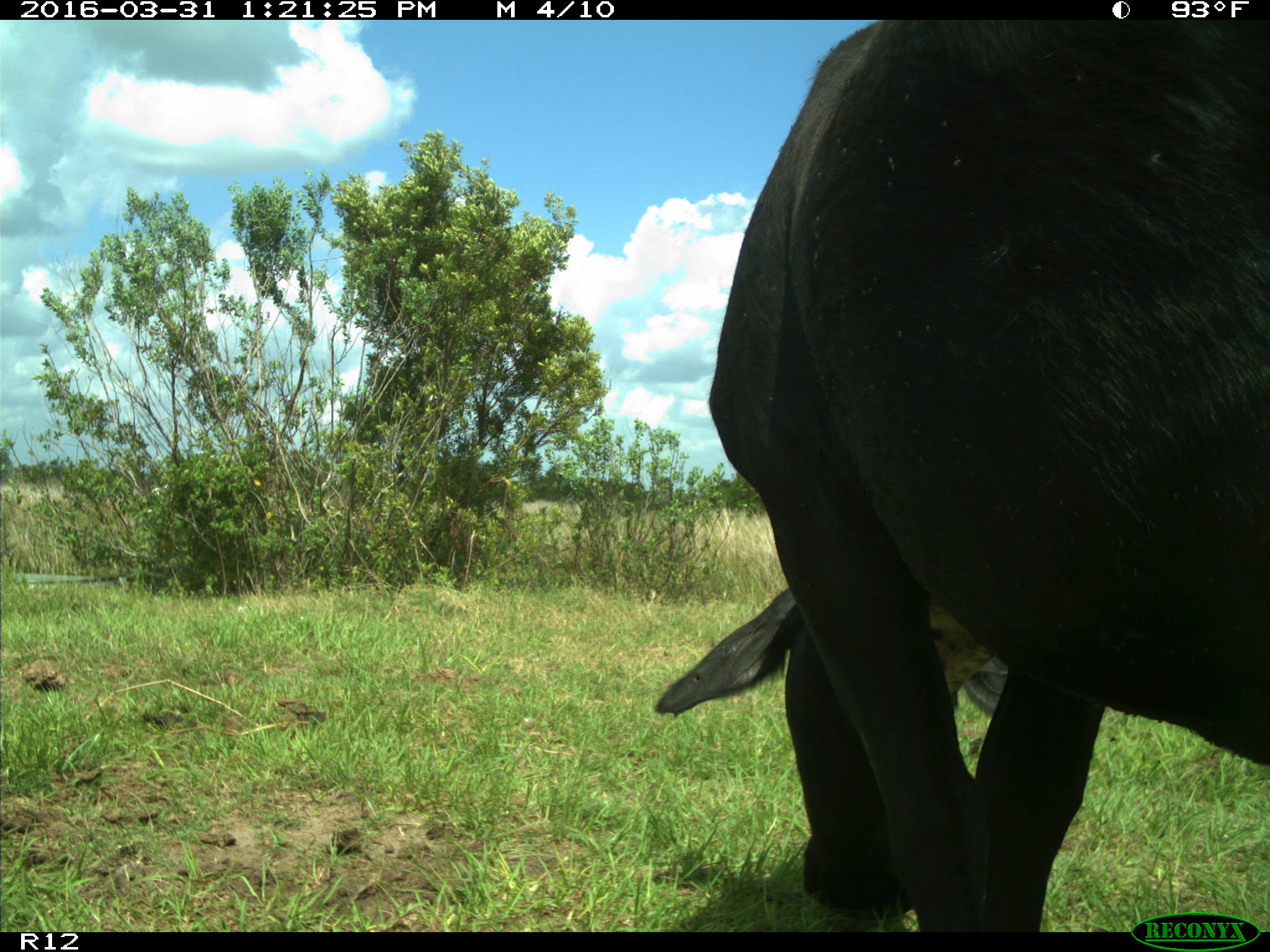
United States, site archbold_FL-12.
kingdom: Animalia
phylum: Chordata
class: Mammalia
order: Artiodactyla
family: Bovidae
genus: Bos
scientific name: Bos taurus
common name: domestic cow